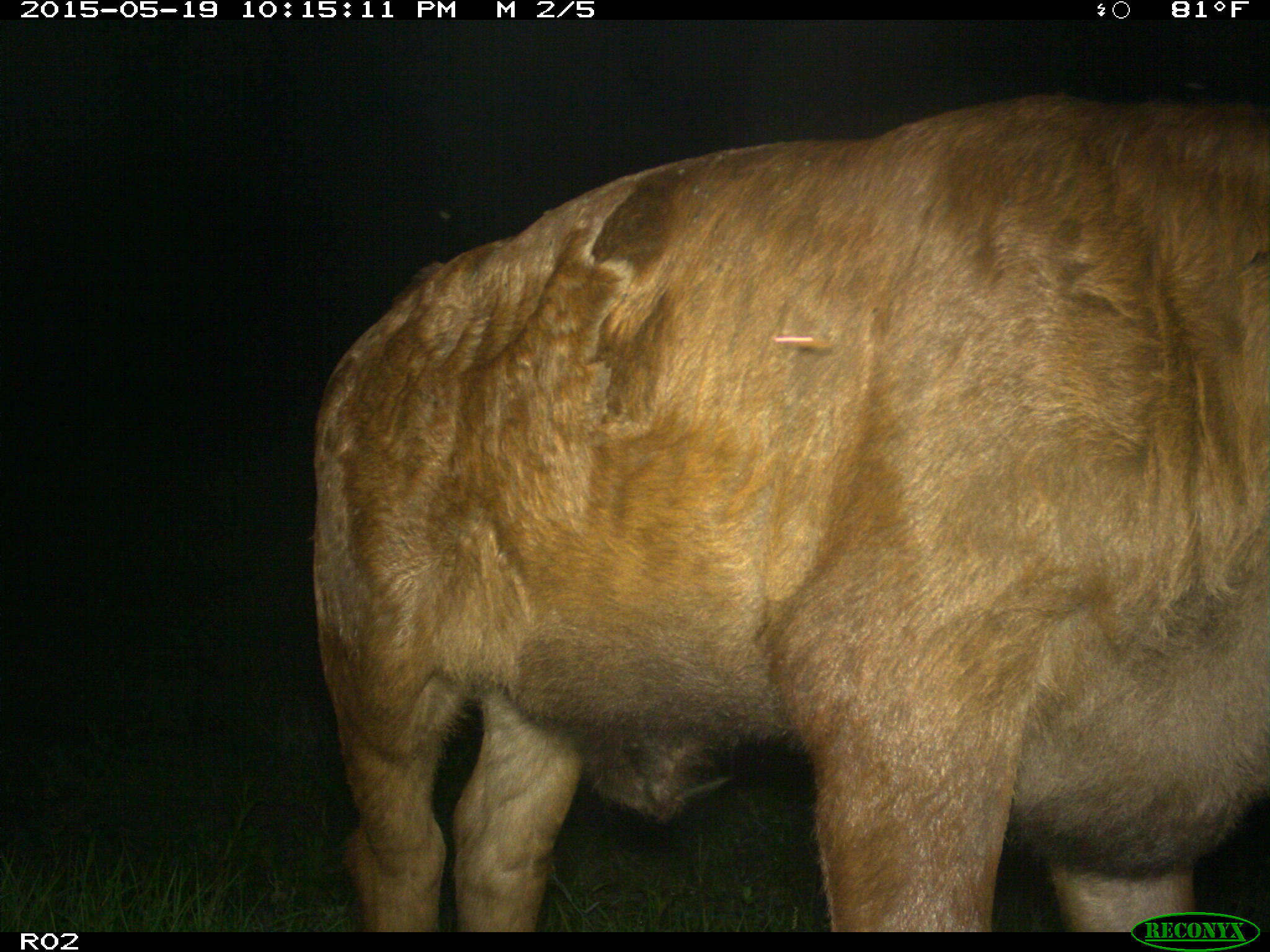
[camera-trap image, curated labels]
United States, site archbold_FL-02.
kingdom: Animalia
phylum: Chordata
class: Mammalia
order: Artiodactyla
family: Bovidae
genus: Bos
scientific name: Bos taurus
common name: domestic cow